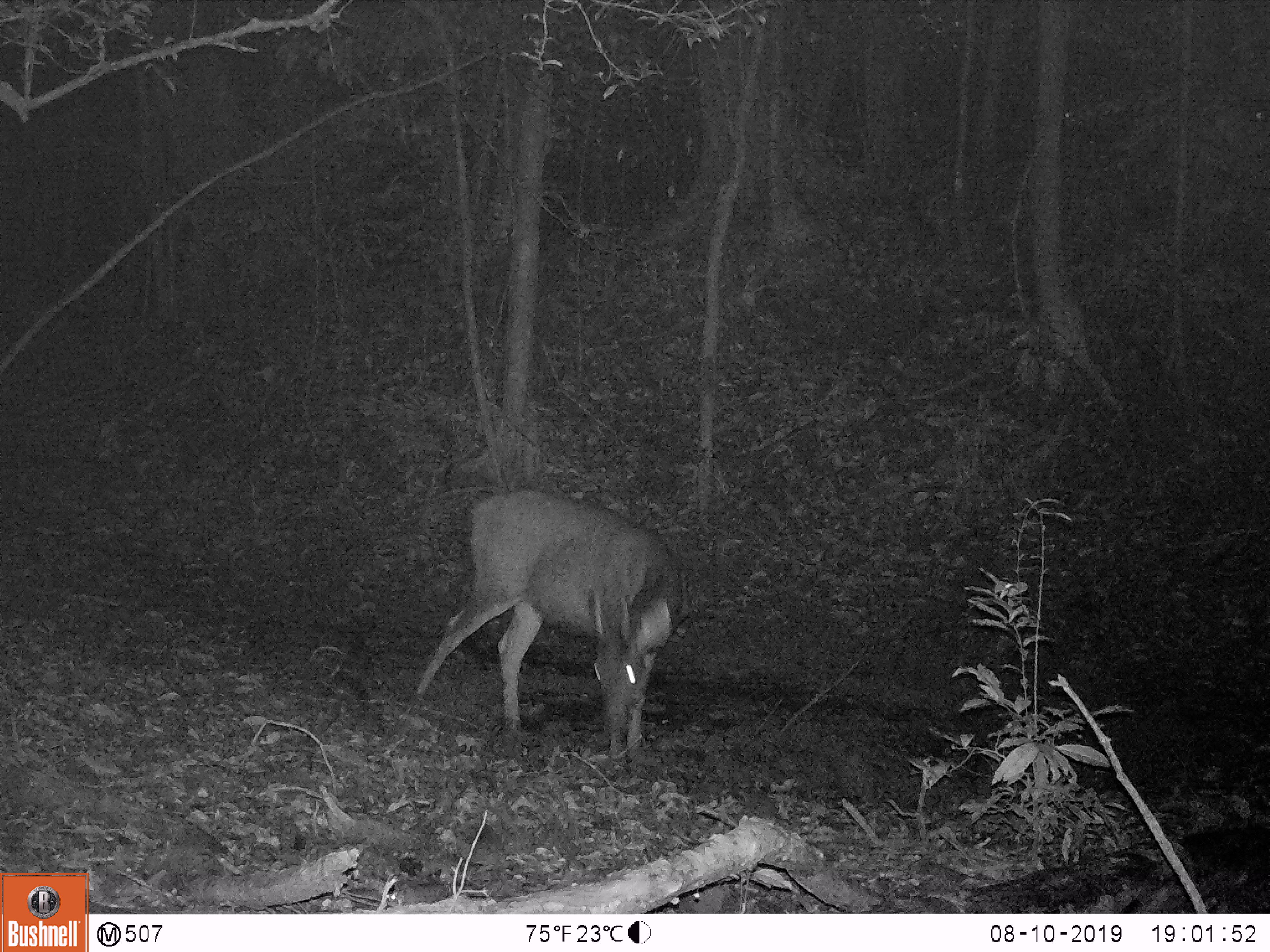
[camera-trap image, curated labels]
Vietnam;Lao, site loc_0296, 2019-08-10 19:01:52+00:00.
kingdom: Animalia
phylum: Chordata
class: Mammalia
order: Artiodactyla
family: Cervidae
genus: Rusa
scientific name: Rusa unicolor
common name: sambar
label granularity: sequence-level